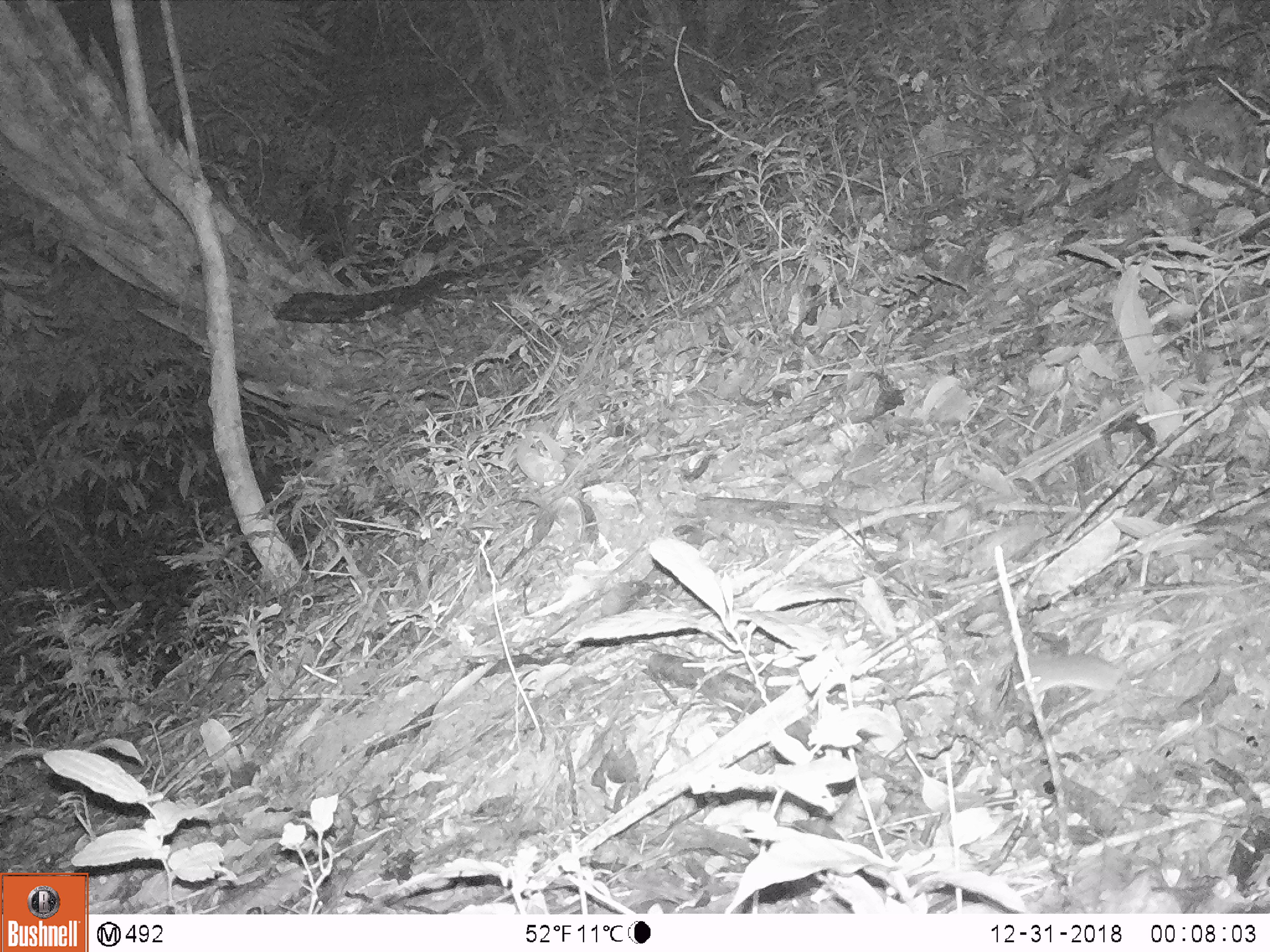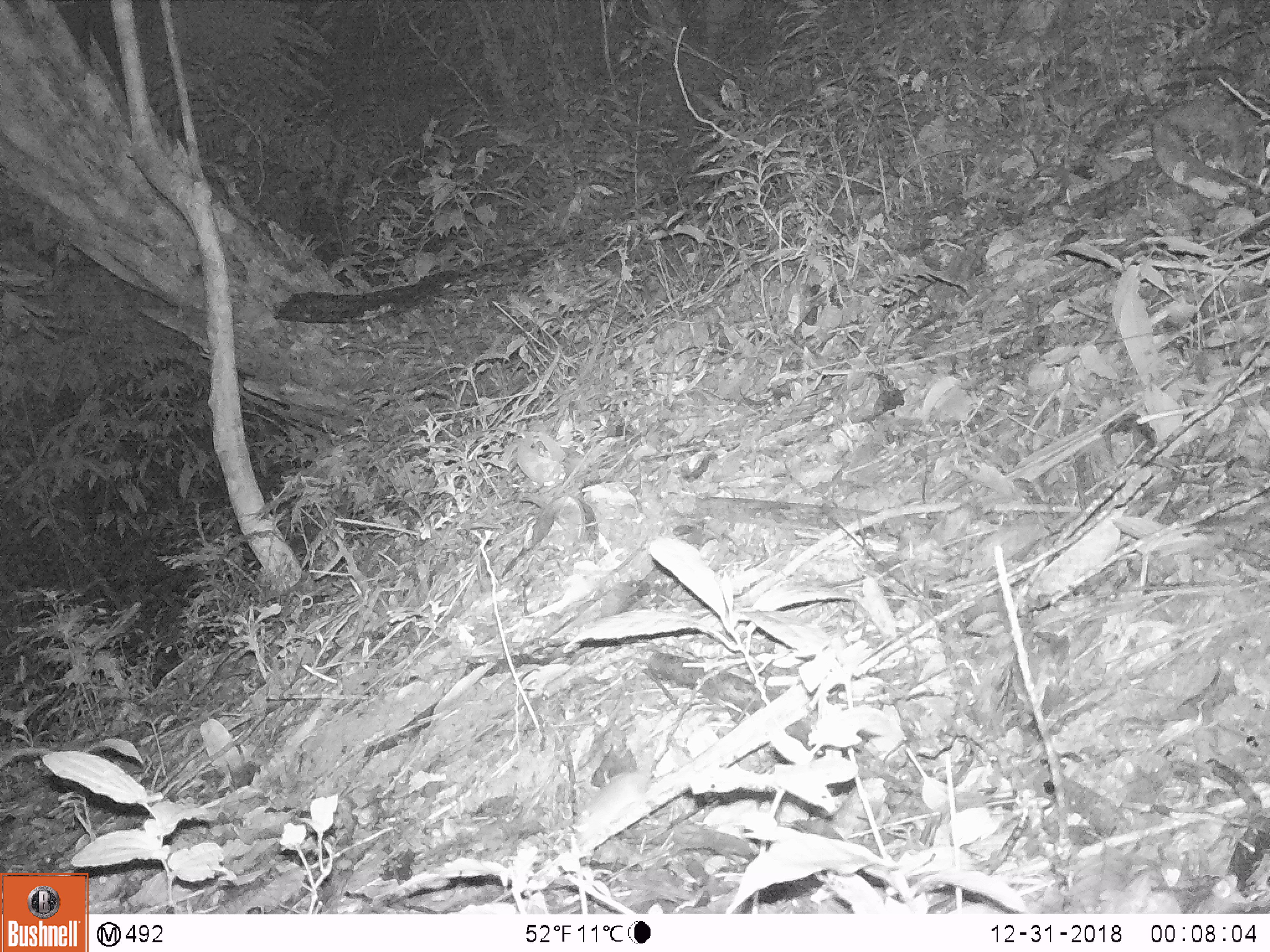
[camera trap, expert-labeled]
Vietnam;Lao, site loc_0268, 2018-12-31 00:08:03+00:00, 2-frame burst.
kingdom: Animalia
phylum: Chordata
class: Mammalia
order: Rodentia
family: Muridae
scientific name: Muridae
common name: old-world mice and rats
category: unidentified murid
Unidentified murid (old-world mice and rats) (Muridae). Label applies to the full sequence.